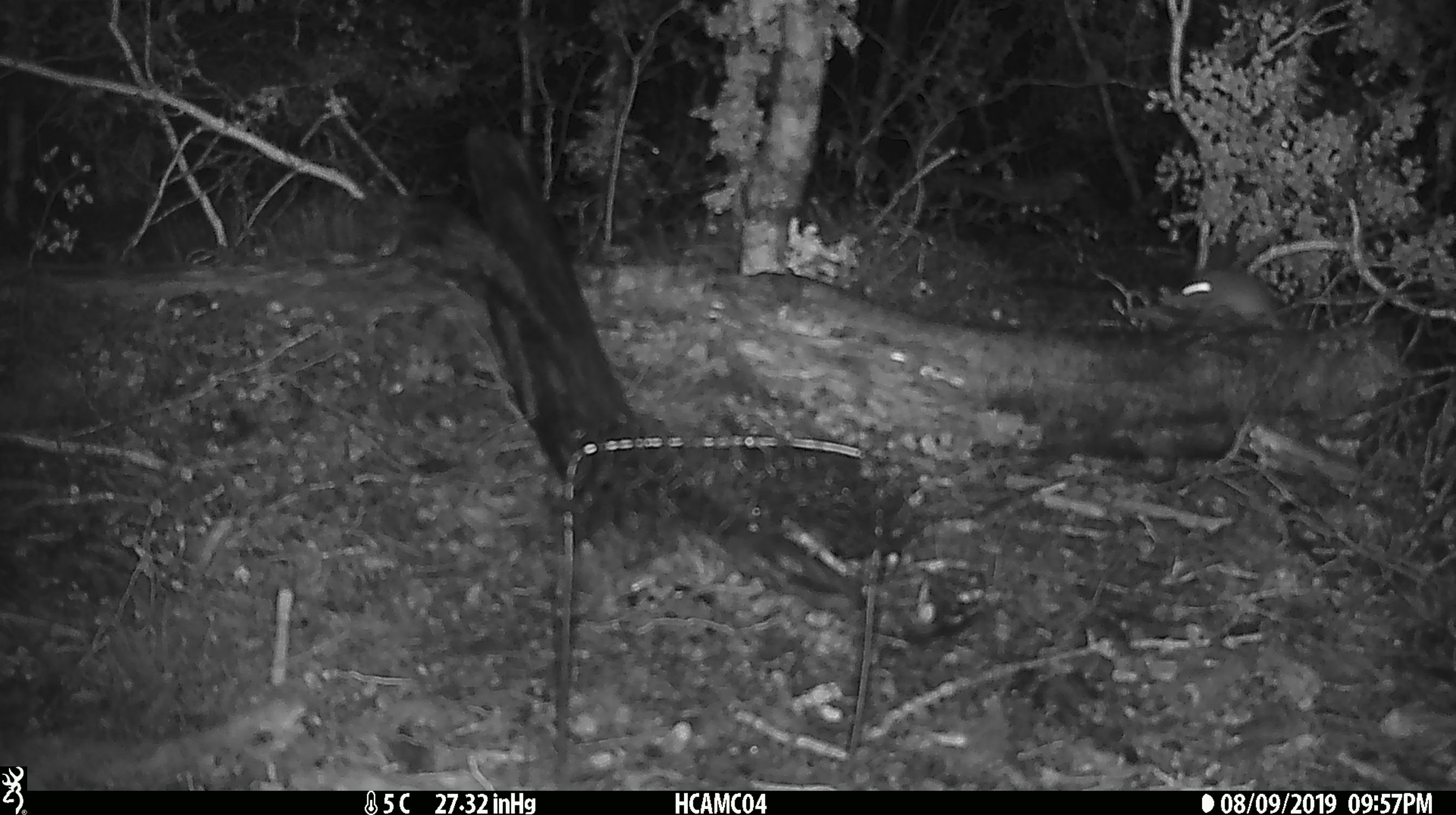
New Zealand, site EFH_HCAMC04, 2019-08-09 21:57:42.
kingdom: Animalia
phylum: Chordata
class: Mammalia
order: Rodentia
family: Muridae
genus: Mus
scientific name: Mus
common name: mouse